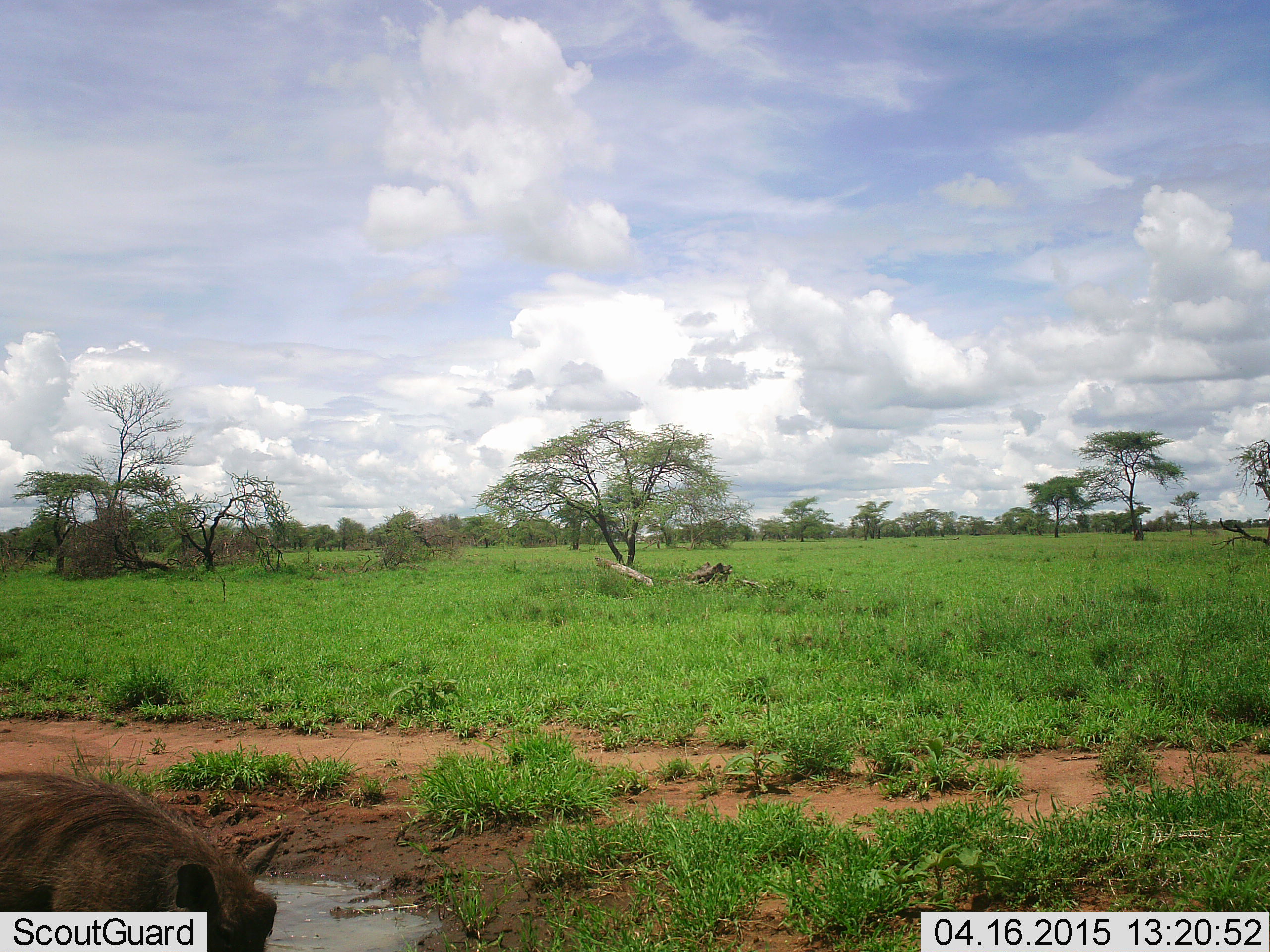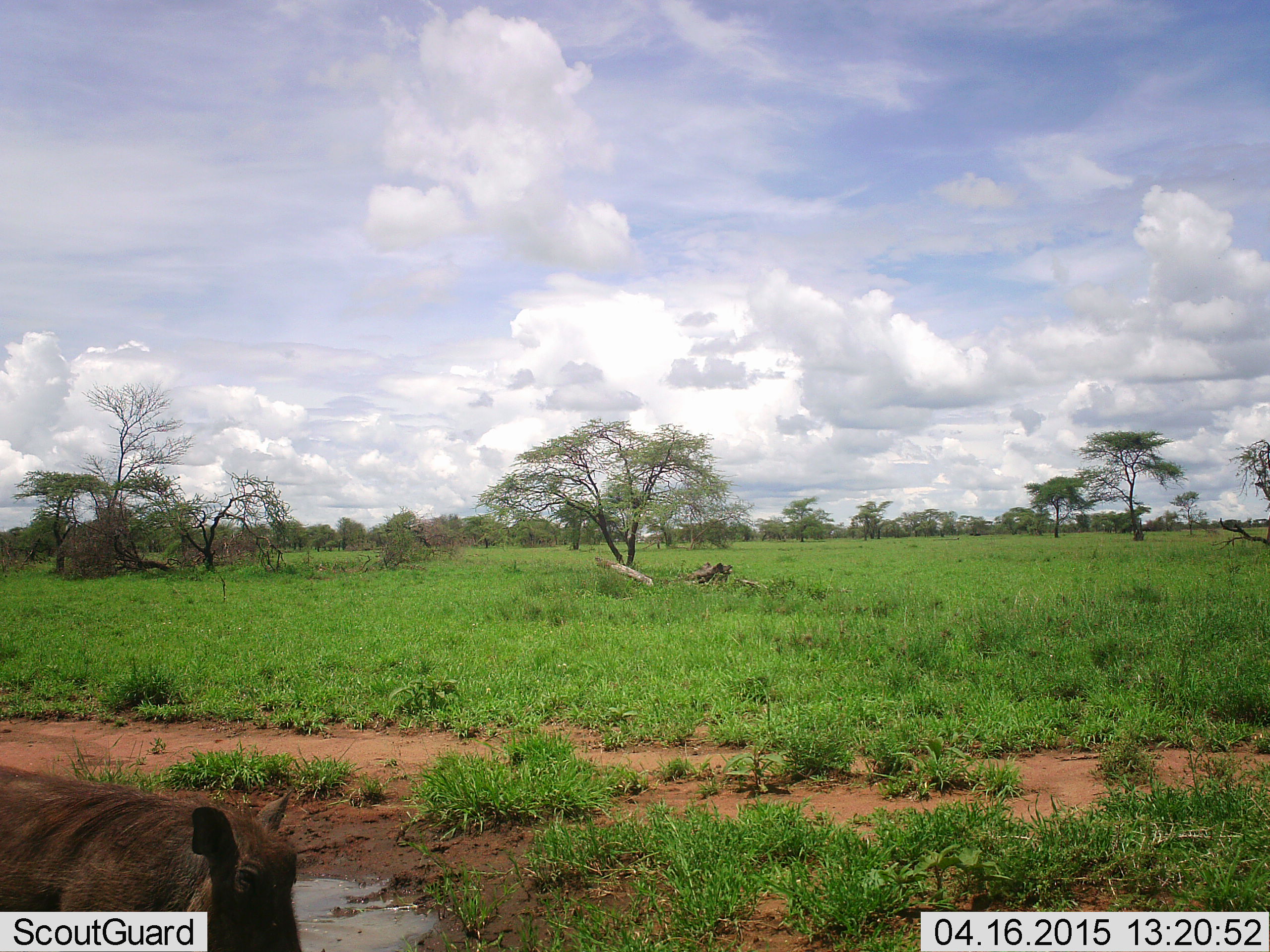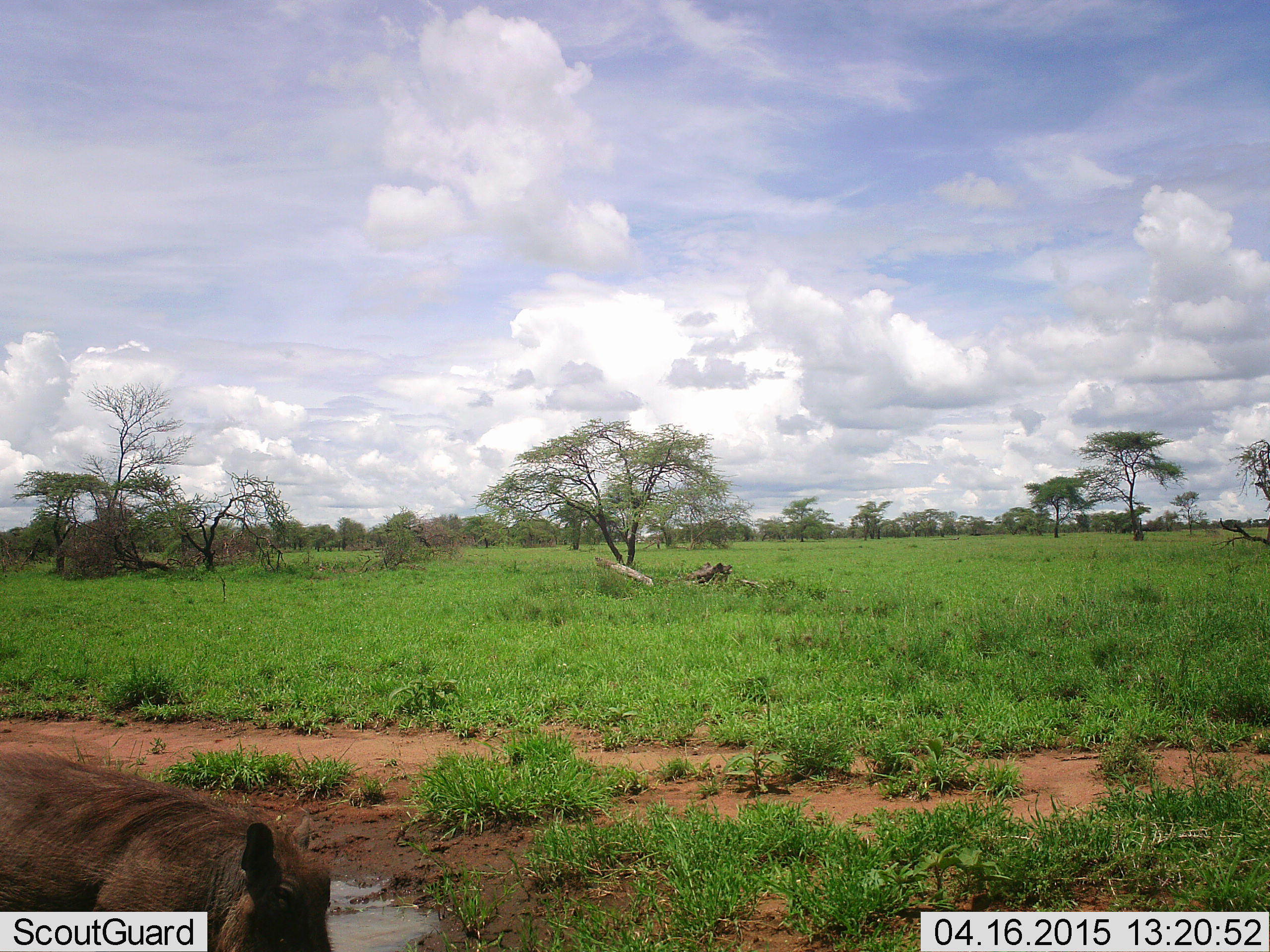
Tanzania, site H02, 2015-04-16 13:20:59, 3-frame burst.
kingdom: Animalia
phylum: Chordata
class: Mammalia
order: Artiodactyla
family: Suidae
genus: Phacochoerus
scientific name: Phacochoerus africanus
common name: warthog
Warthog (Phacochoerus africanus), count 1. Behavior (volunteer vote fractions): standing 10%, resting 20%, moving 70%, interacting 0%. Young present (vote fraction): 0%. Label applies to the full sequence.